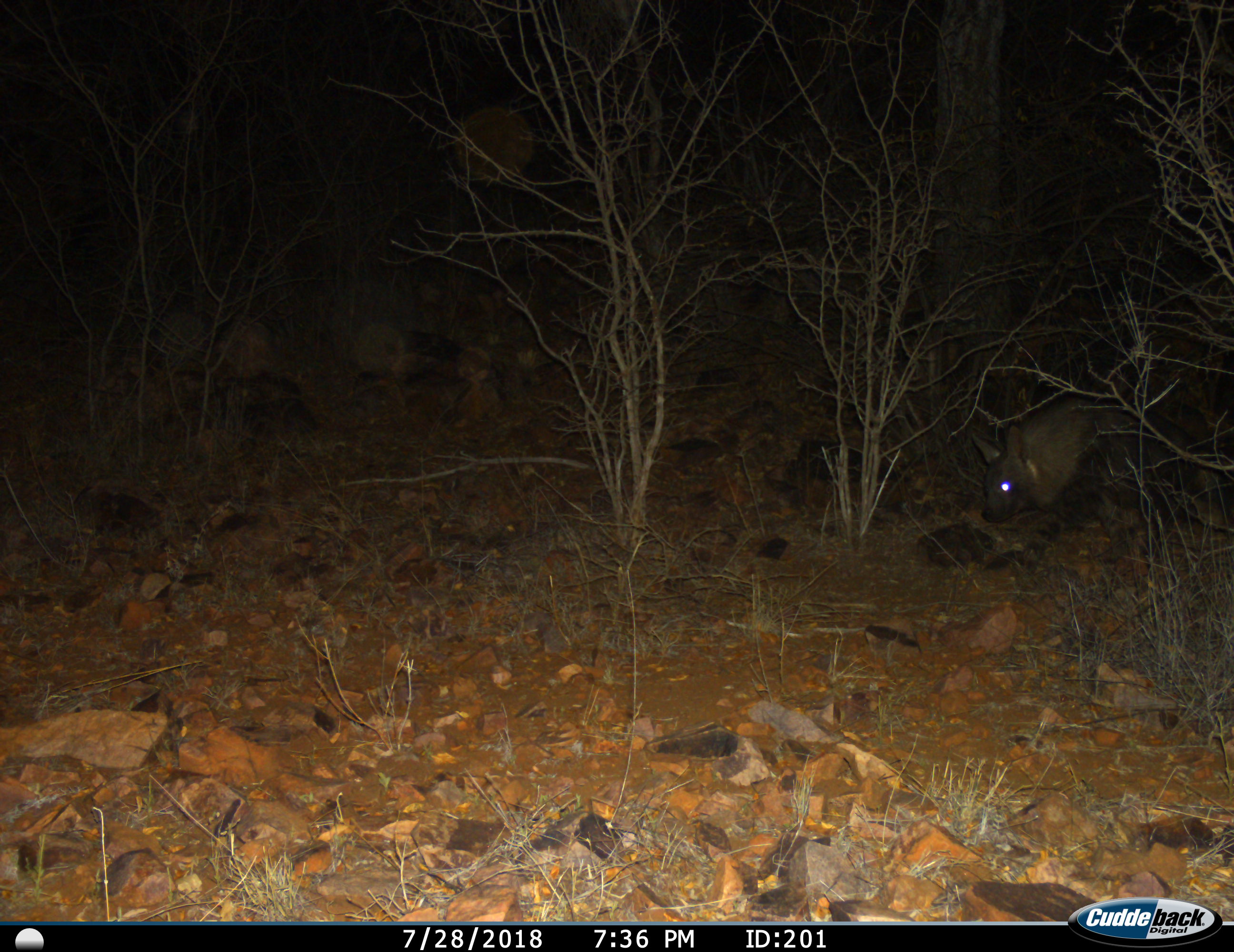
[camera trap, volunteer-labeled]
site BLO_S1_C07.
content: unidentified animal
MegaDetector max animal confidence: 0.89